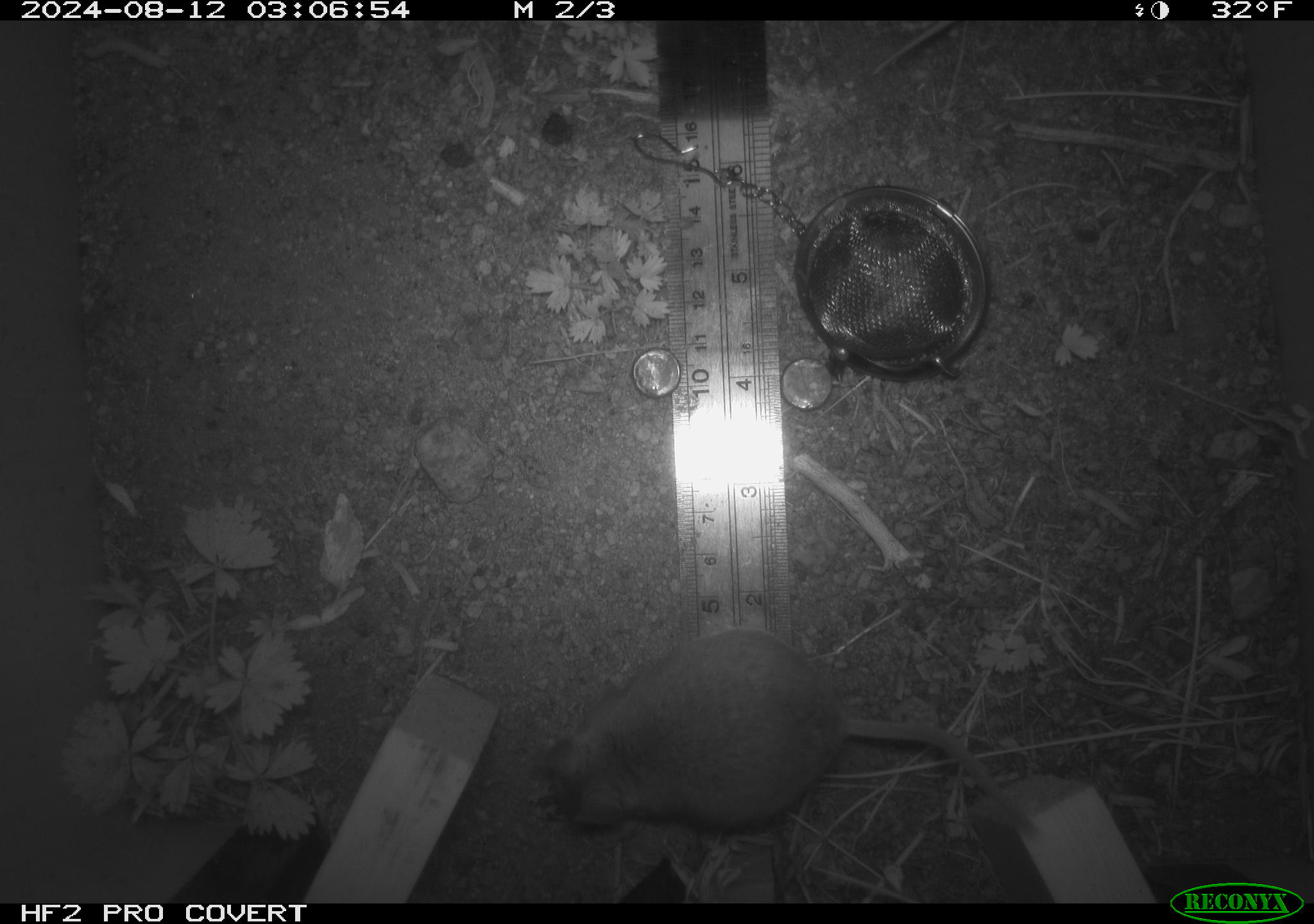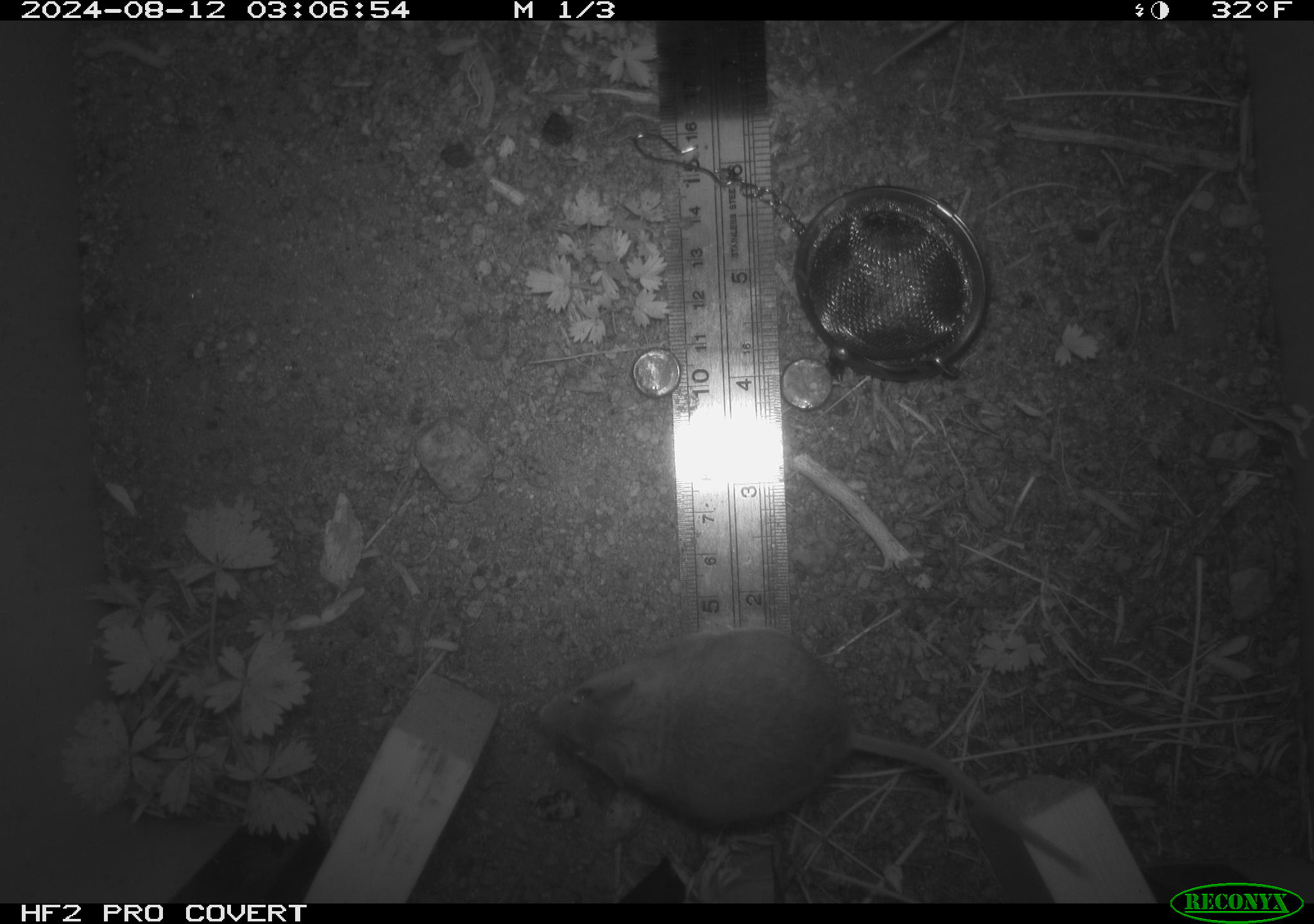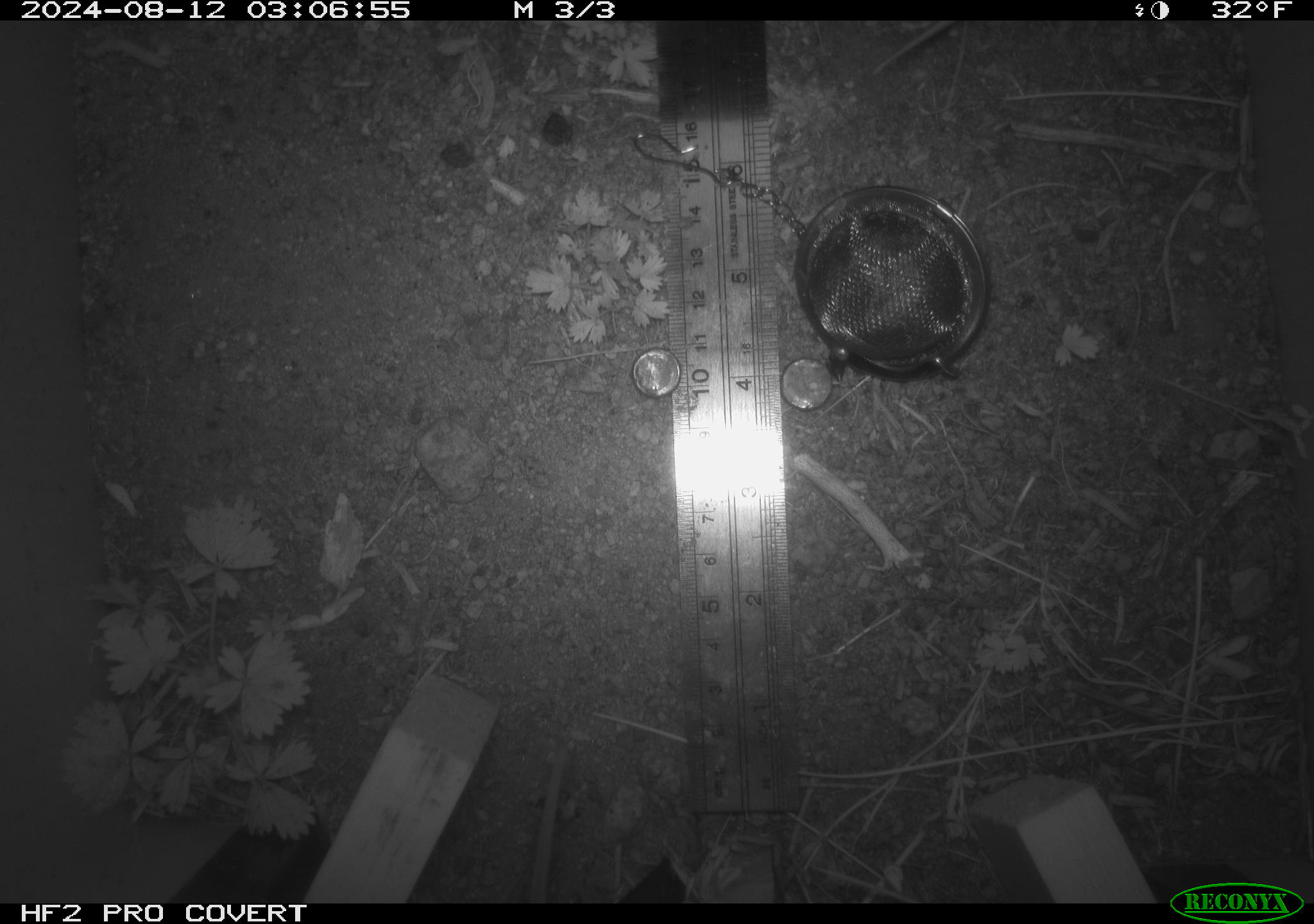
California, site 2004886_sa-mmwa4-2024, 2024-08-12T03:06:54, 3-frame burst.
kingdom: Animalia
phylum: Chordata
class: Mammalia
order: Rodentia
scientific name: Rodentia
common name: mouse species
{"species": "mouse species (Rodentia)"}